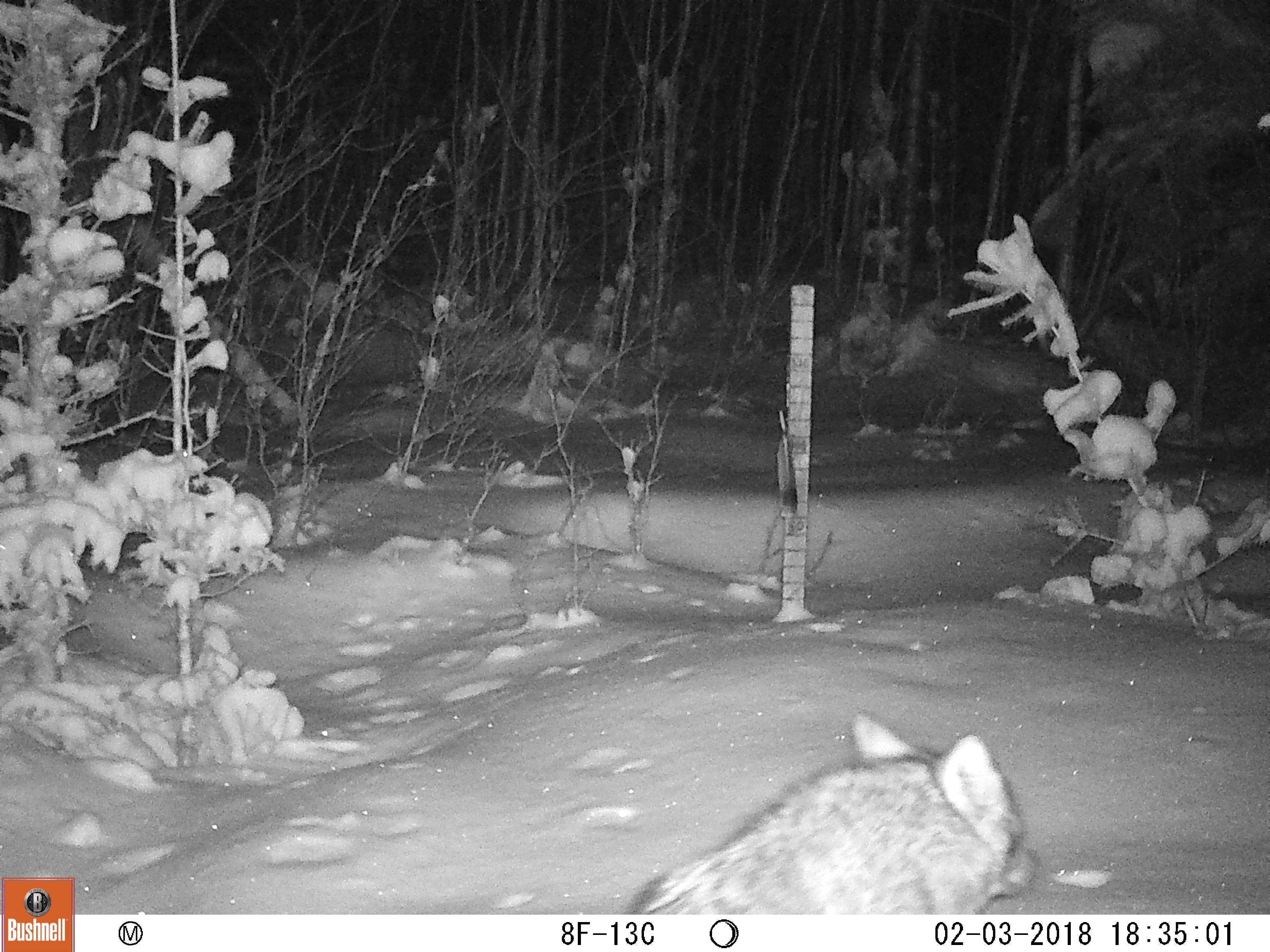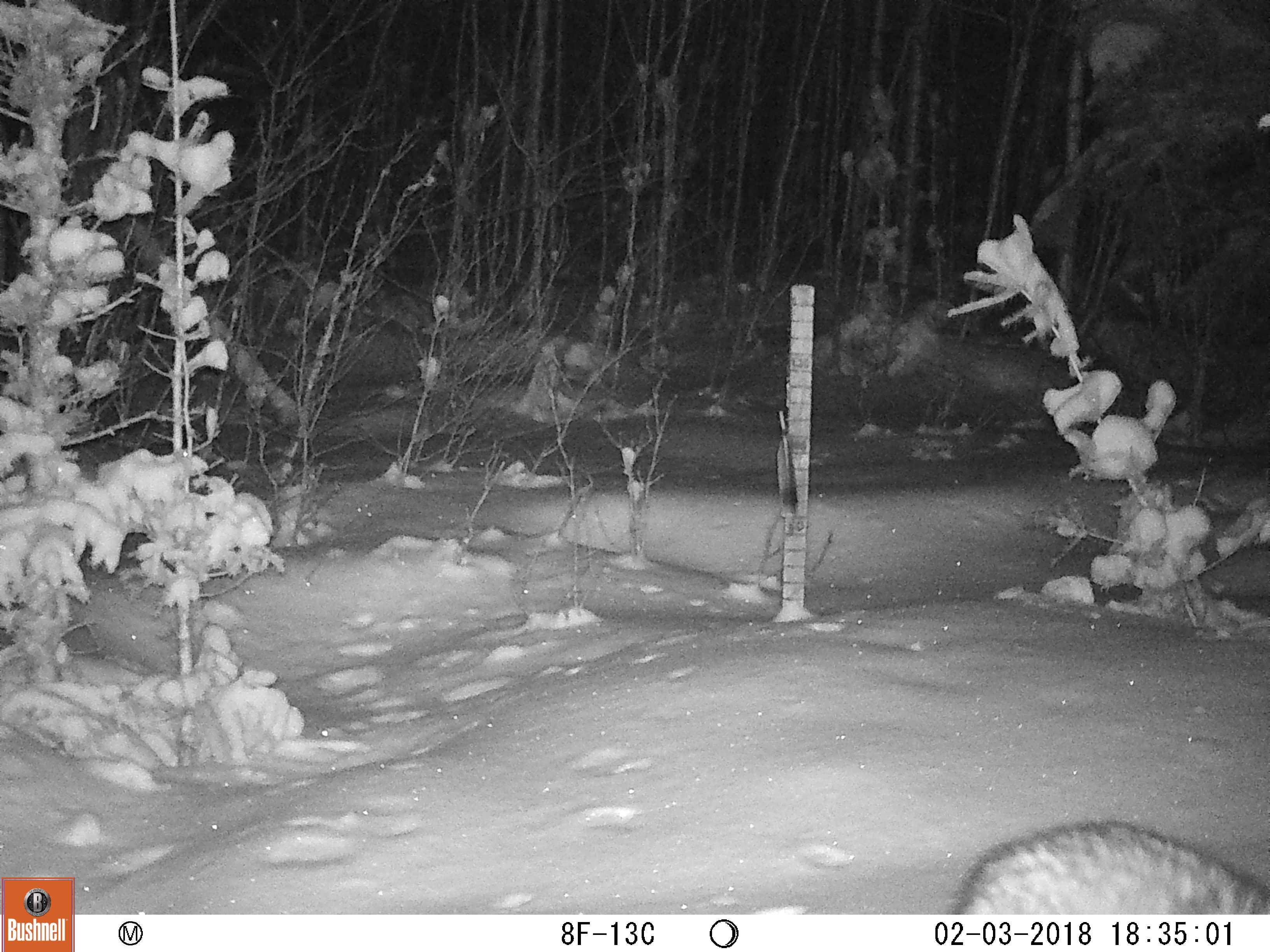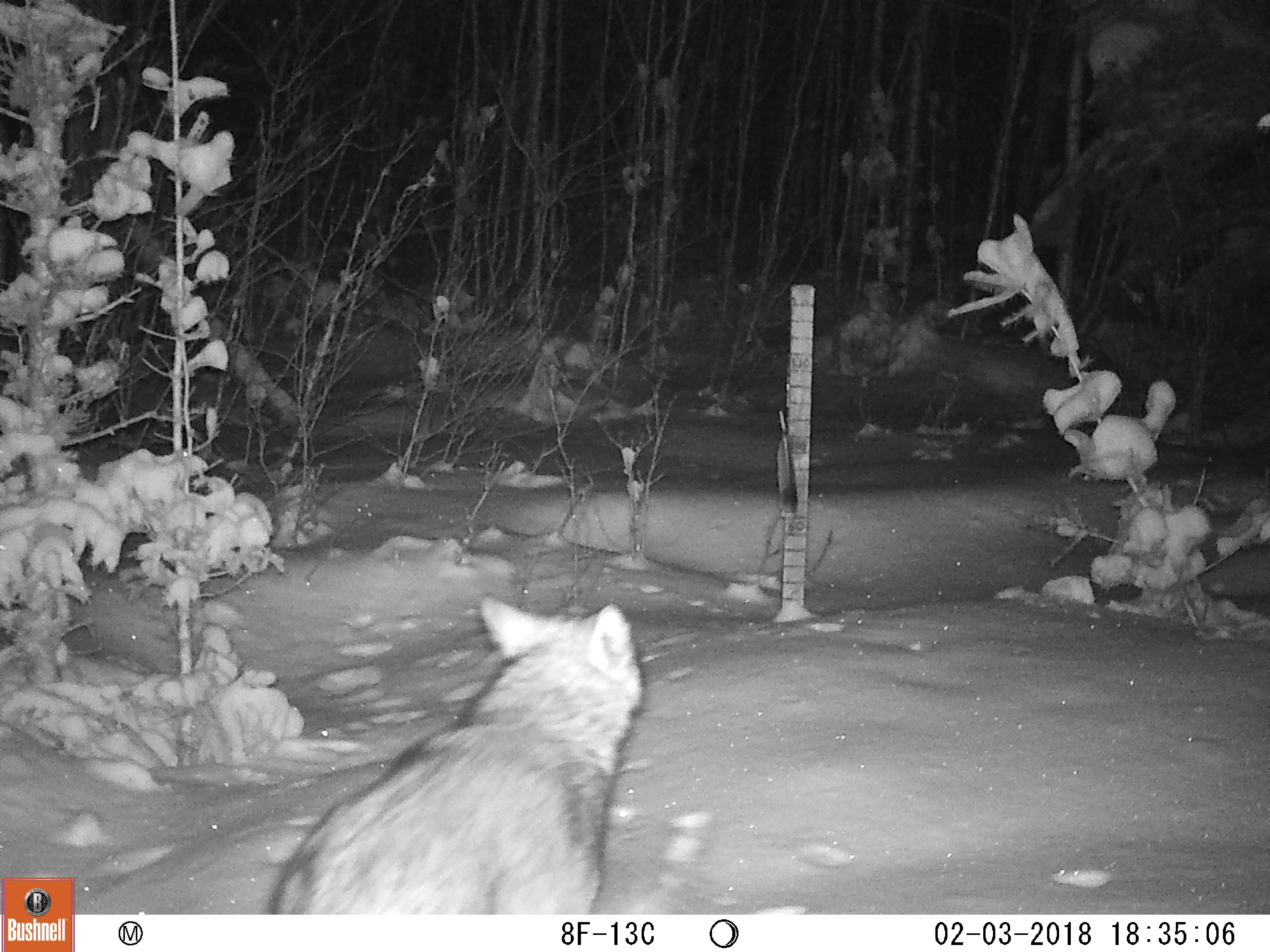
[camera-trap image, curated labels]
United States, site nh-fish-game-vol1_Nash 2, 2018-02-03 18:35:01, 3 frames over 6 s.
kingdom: Animalia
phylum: Chordata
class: Mammalia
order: Carnivora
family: Canidae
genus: Canis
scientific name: Canis latrans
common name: coyote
Coyote (Canis latrans).